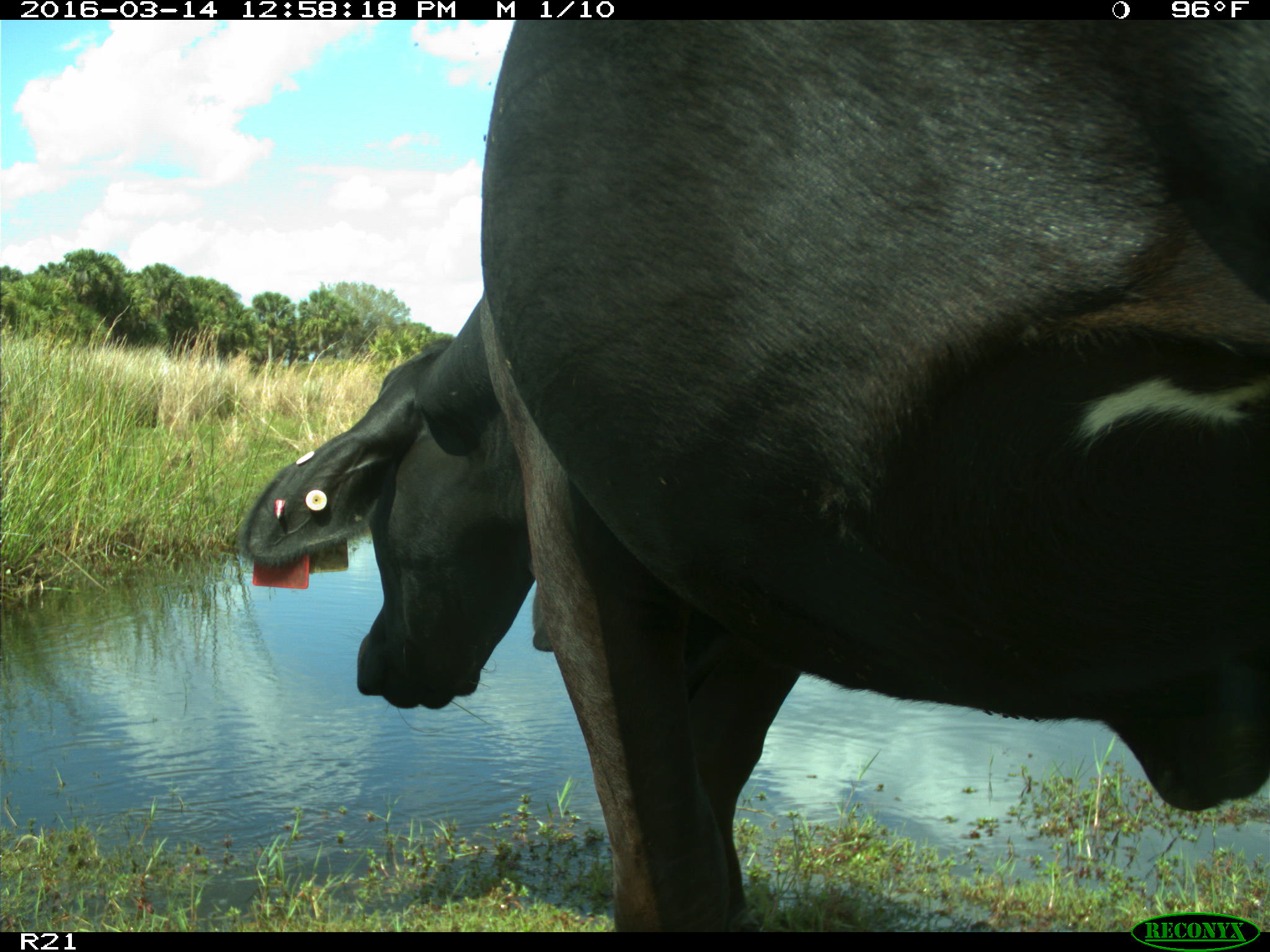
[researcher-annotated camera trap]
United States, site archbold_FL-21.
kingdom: Animalia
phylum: Chordata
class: Mammalia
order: Artiodactyla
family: Bovidae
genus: Bos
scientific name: Bos taurus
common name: domestic cow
Bos taurus (domestic cow).